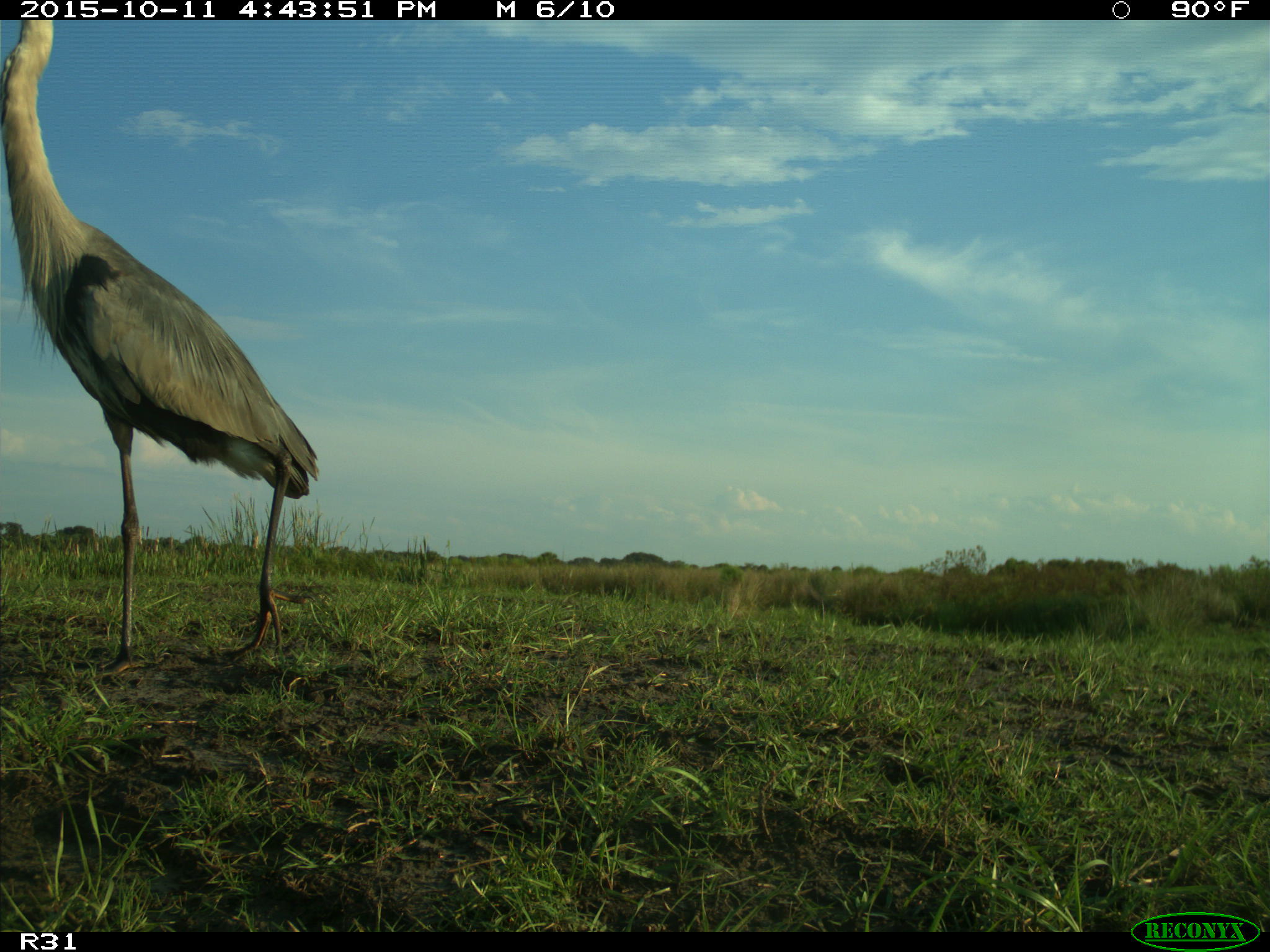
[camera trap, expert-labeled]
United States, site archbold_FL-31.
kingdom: Animalia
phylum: Chordata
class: Aves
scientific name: Aves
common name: birds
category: unidentified bird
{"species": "unidentified bird (birds) (Aves)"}